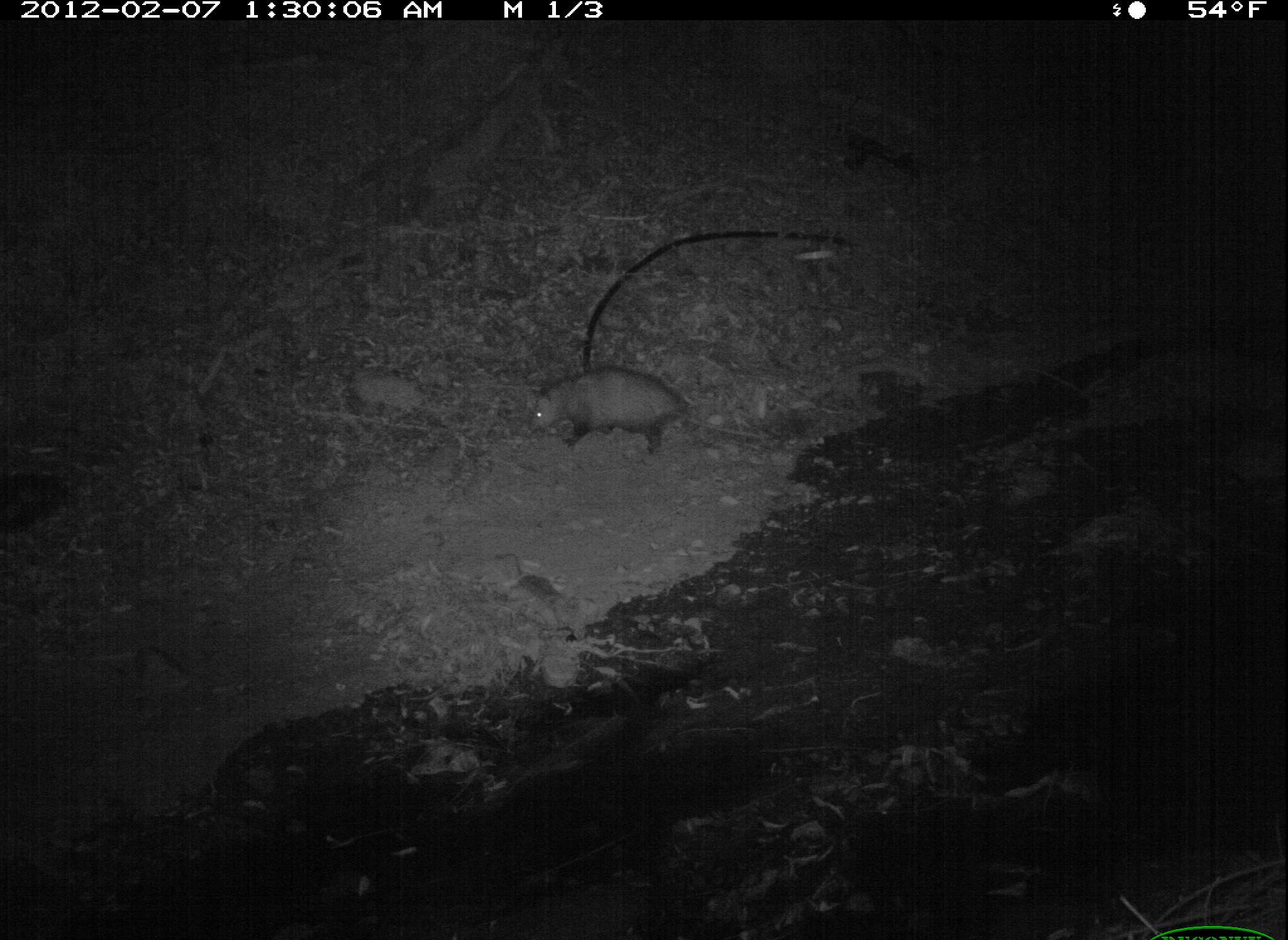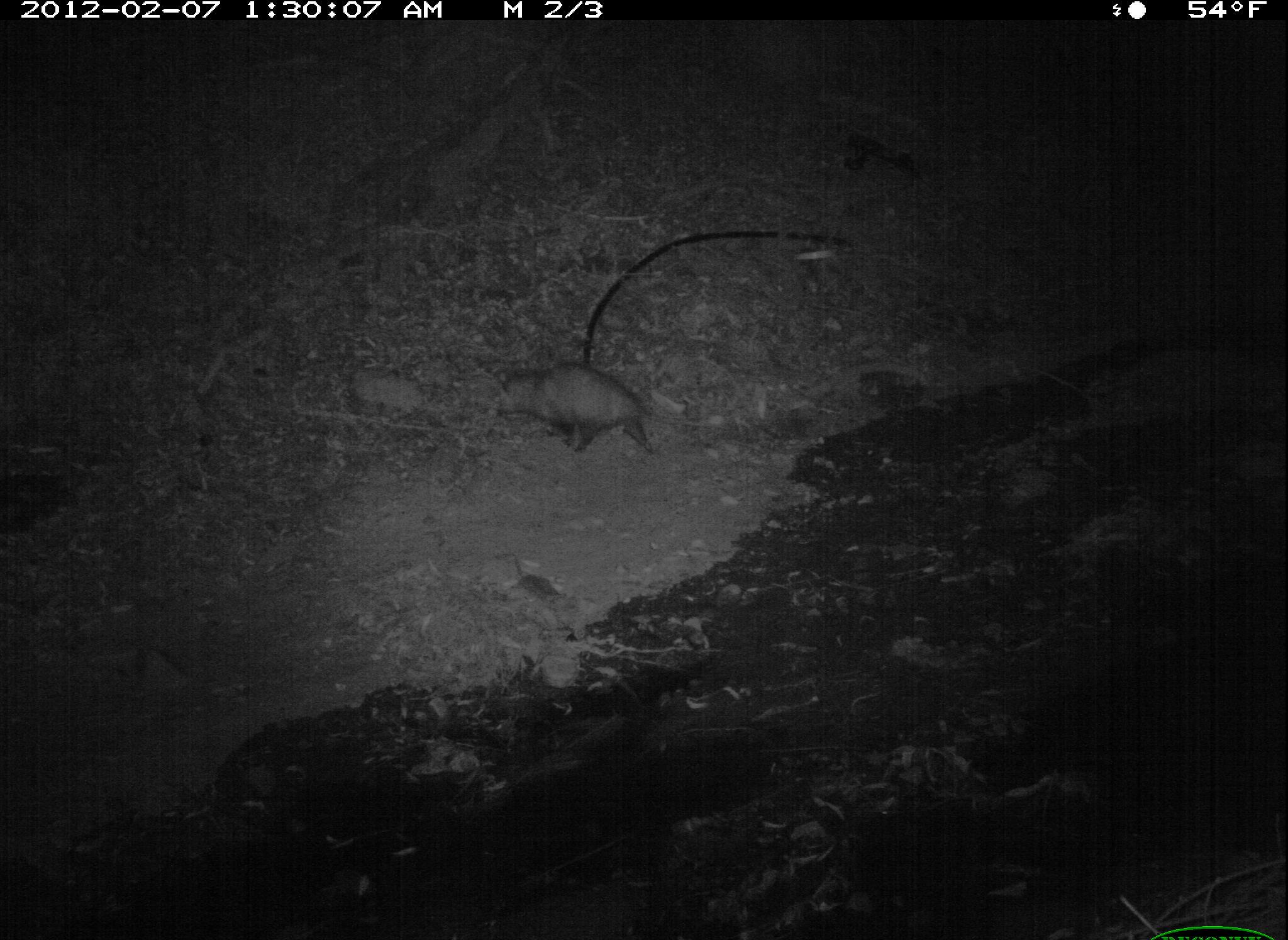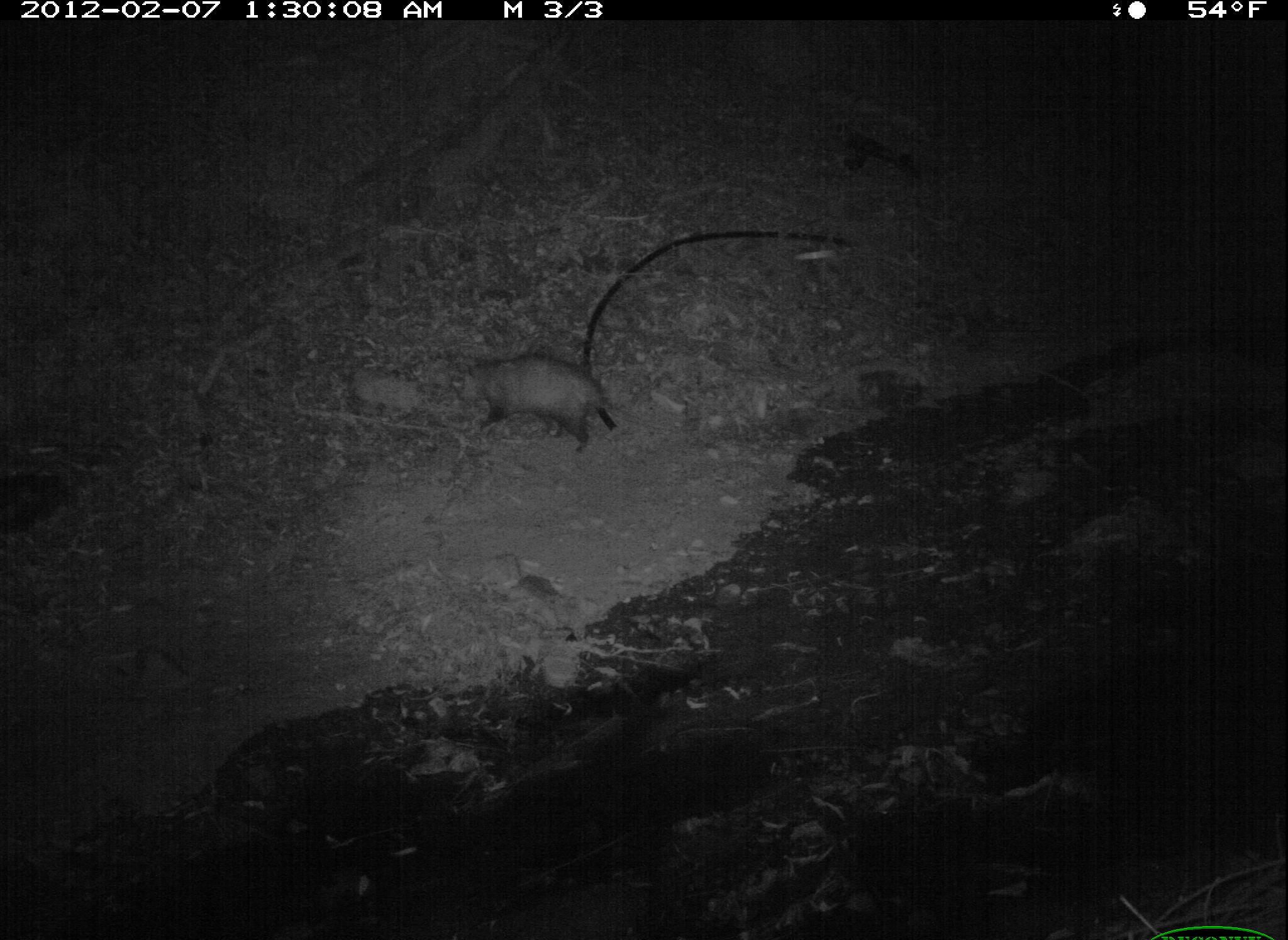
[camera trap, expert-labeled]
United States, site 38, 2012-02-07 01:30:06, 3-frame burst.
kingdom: Animalia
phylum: Chordata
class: Mammalia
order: Didelphimorphia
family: Didelphidae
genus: Didelphis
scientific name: Didelphis virginiana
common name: virginia opossum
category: opossum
Opossum (virginia opossum) (Didelphis virginiana).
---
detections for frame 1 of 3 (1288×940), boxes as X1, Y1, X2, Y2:
opossum: 526, 359, 791, 456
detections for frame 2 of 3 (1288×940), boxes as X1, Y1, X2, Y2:
opossum: 475, 333, 679, 469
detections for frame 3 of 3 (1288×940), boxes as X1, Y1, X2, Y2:
opossum: 444, 348, 675, 459